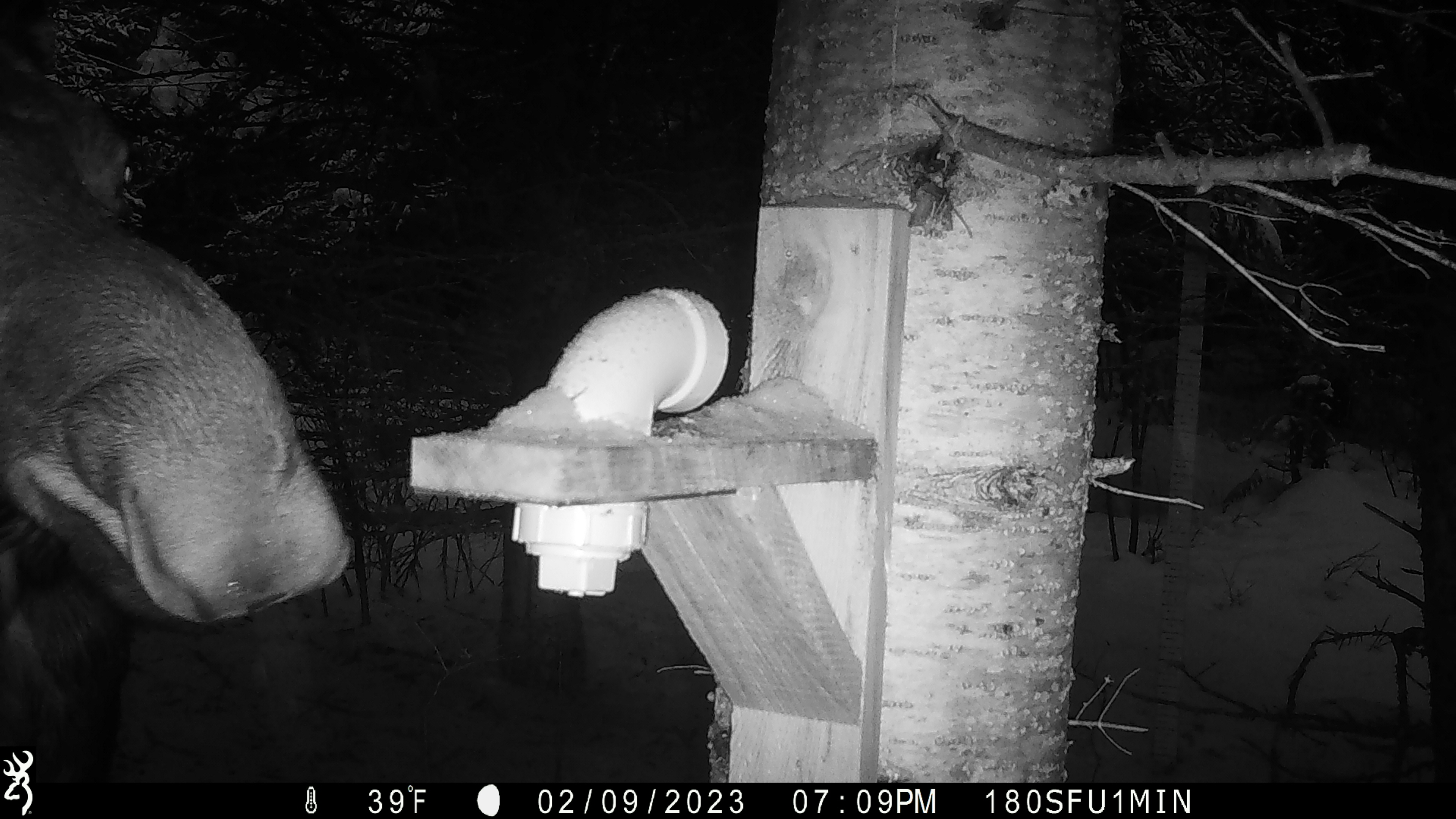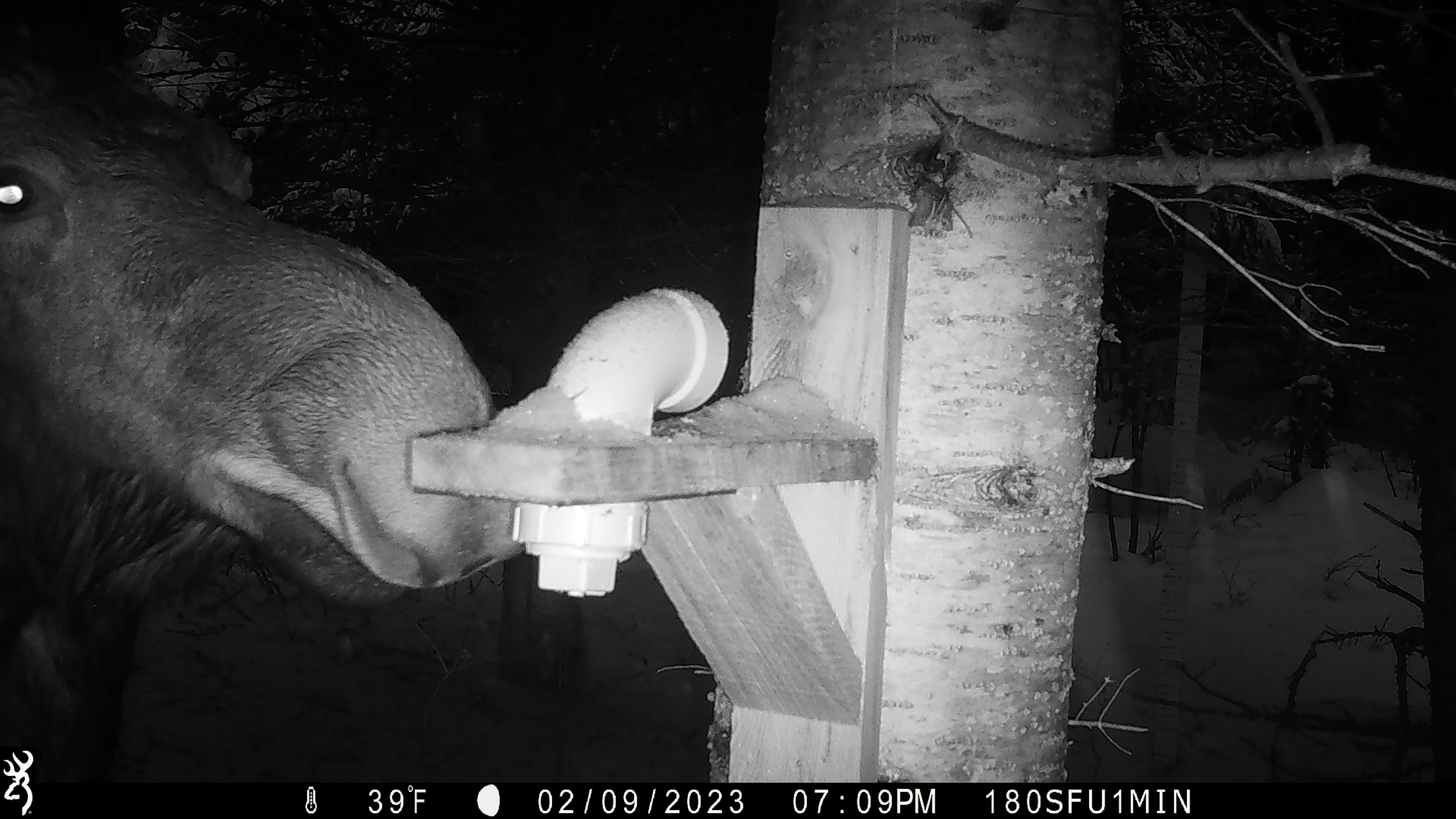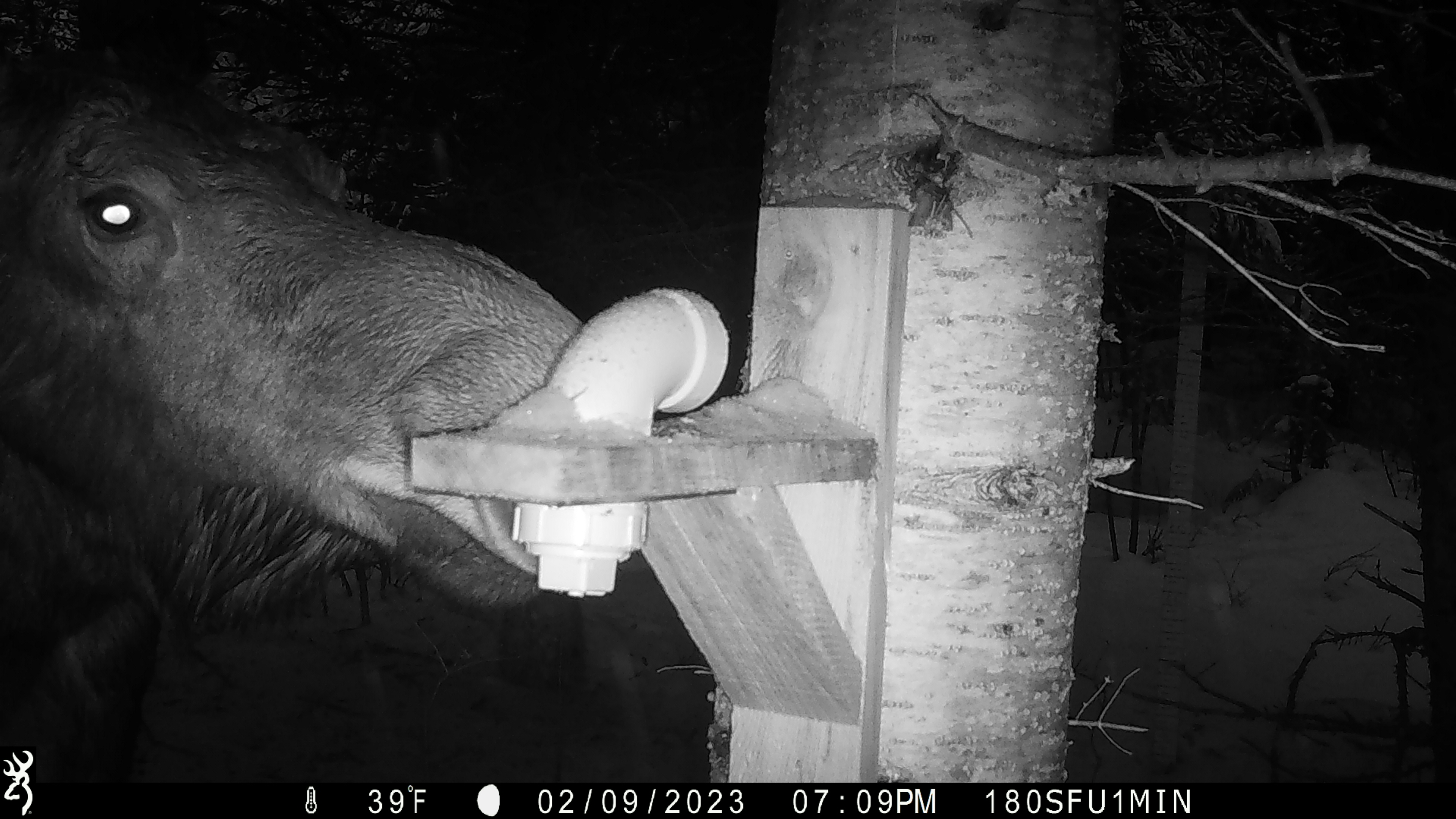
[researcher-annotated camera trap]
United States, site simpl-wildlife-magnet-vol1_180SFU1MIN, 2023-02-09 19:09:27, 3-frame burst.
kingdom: Animalia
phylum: Chordata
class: Mammalia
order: Artiodactyla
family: Cervidae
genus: Alces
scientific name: Alces alces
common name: moose